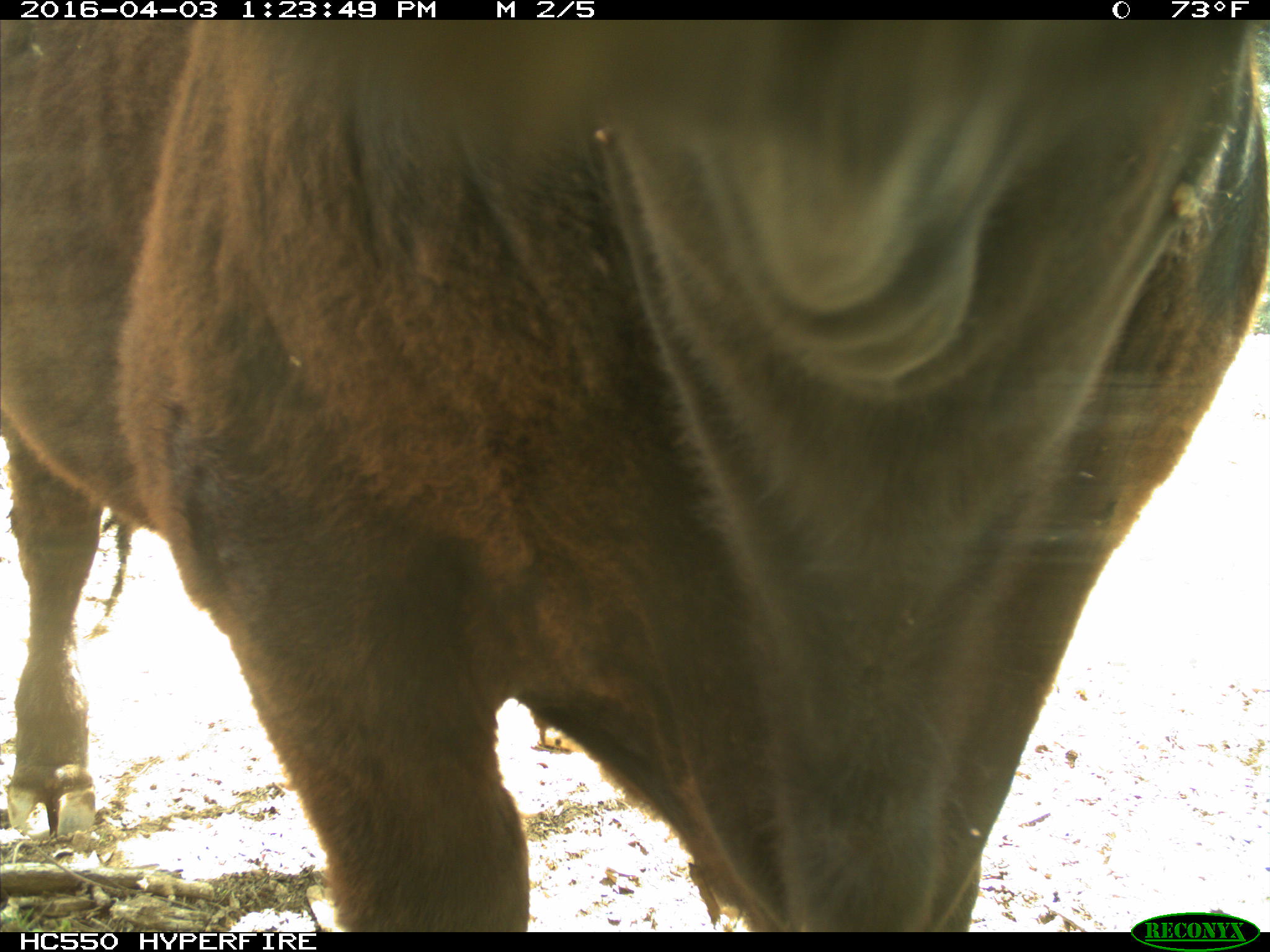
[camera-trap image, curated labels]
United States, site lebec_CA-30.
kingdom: Animalia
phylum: Chordata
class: Mammalia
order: Artiodactyla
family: Bovidae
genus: Bos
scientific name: Bos taurus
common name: domestic cow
Bos taurus (domestic cow).